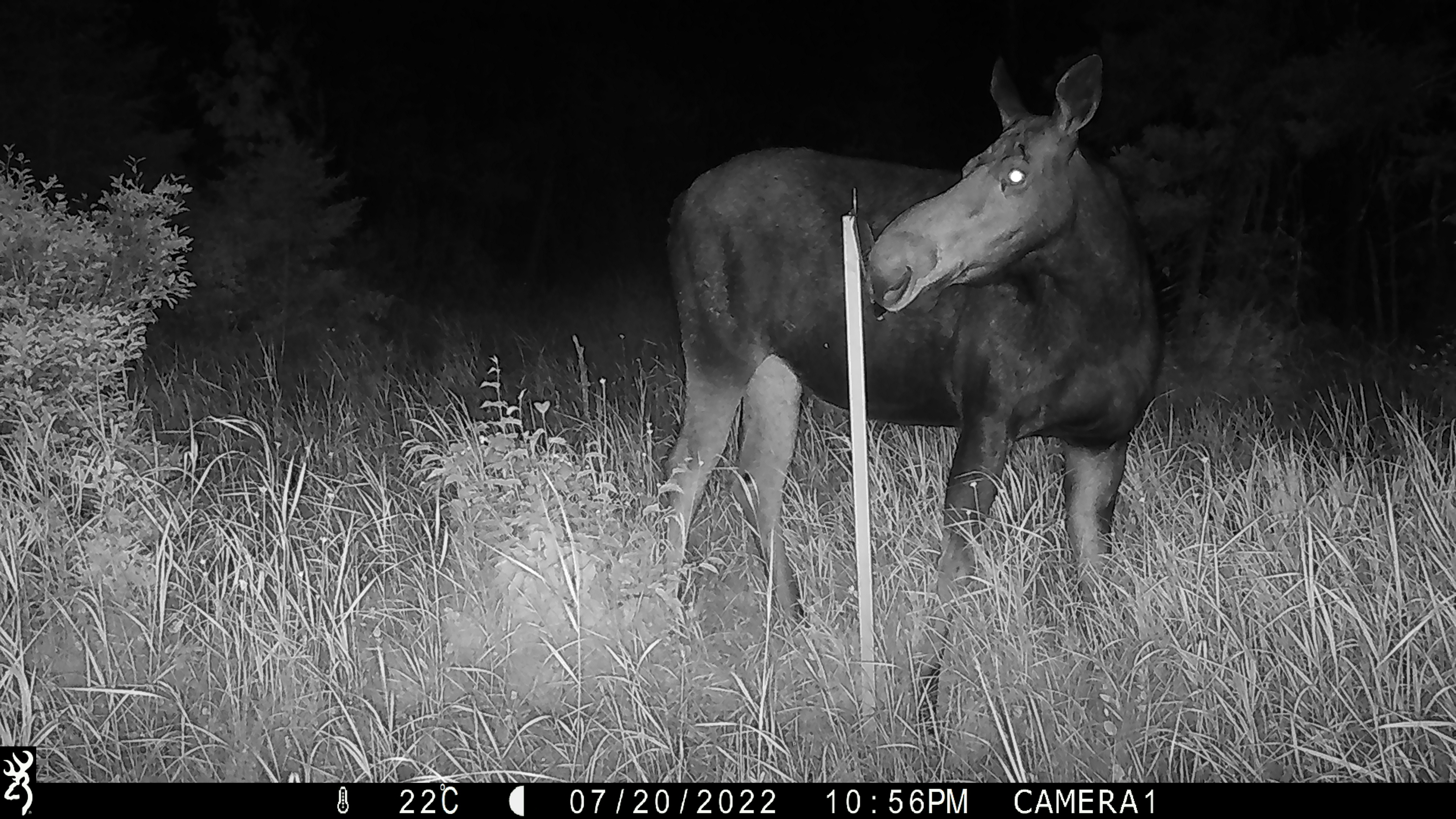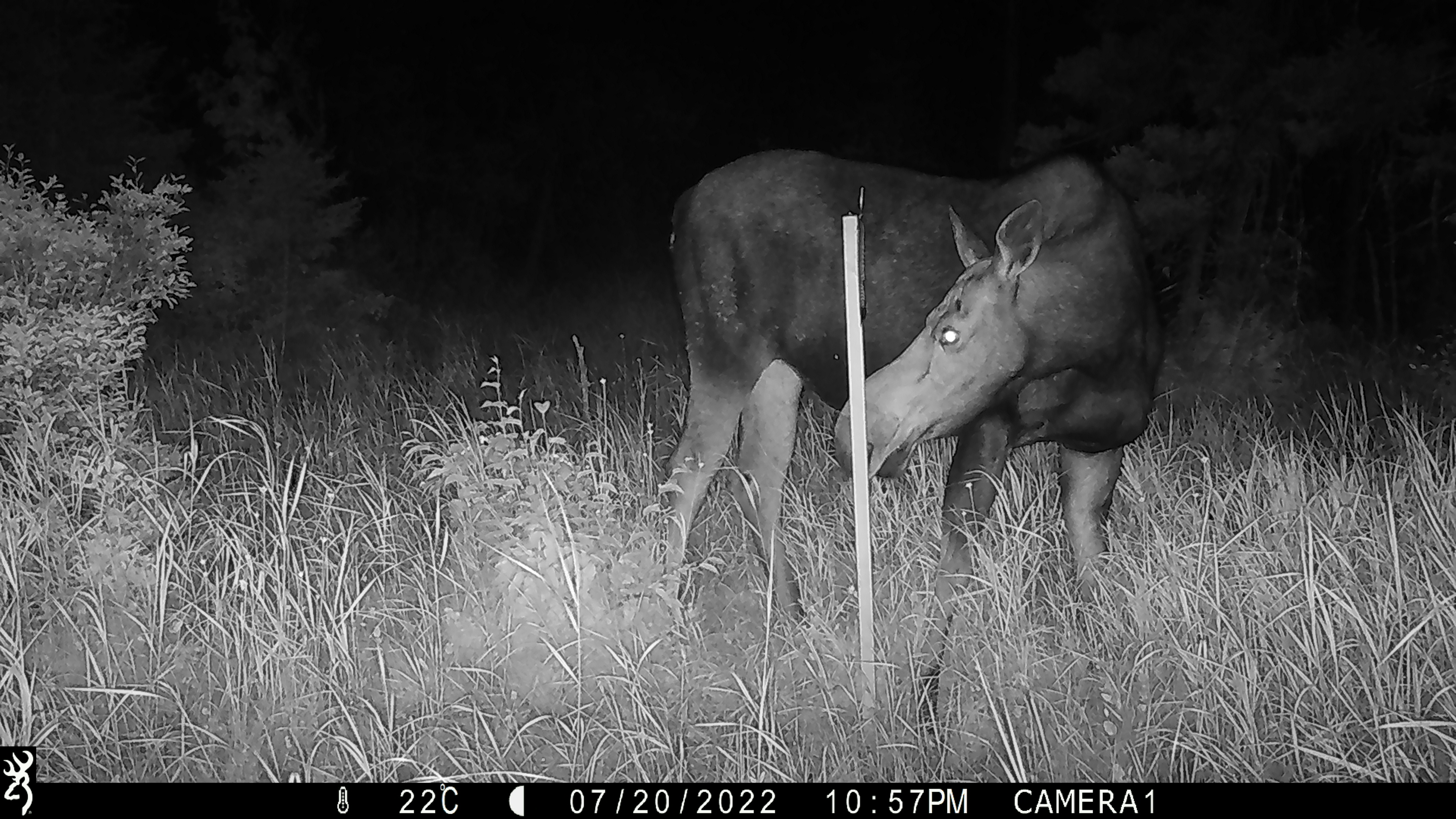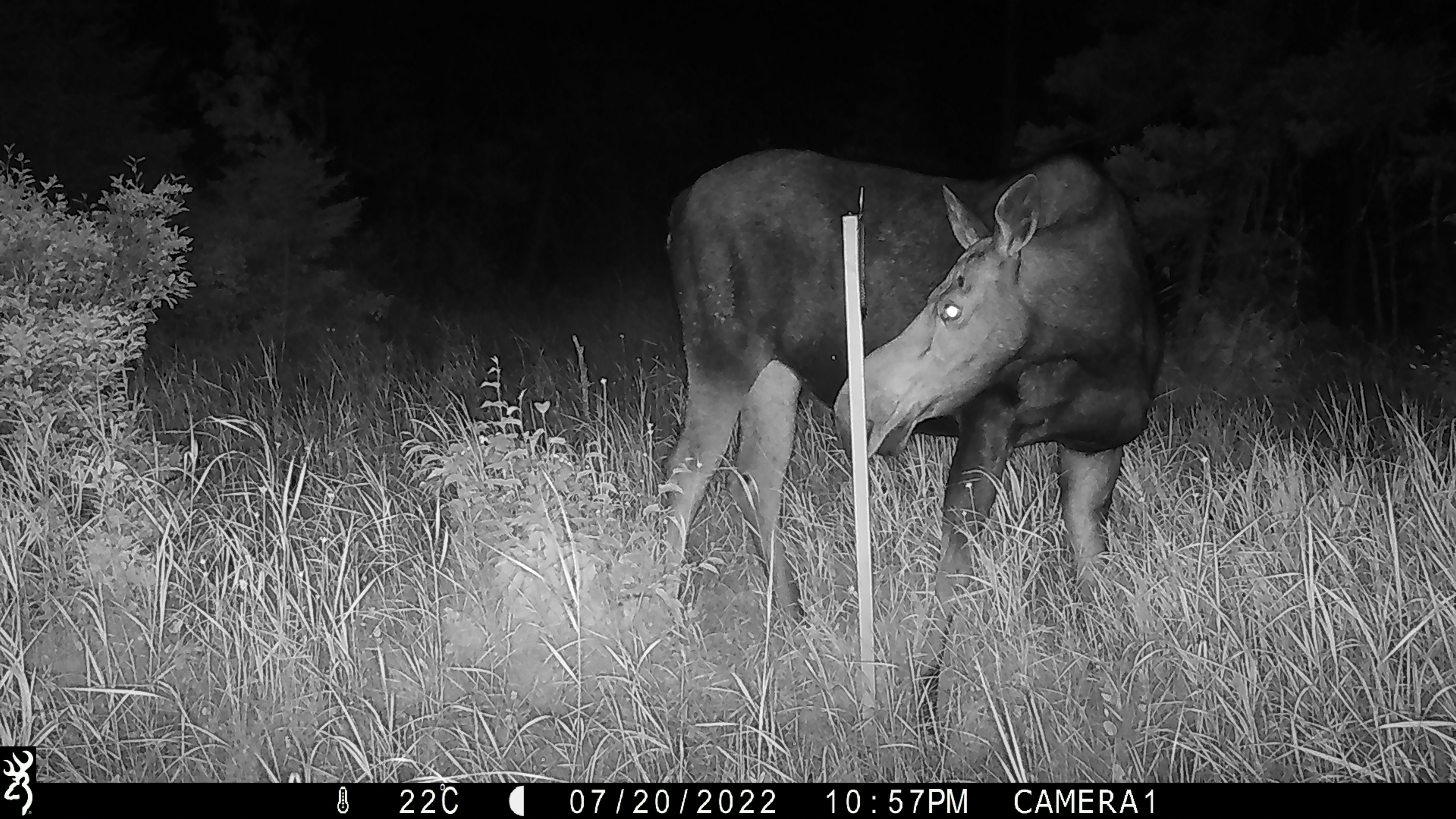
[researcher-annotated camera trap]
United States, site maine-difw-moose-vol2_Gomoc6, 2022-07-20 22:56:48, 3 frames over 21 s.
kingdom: Animalia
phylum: Chordata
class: Mammalia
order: Artiodactyla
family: Cervidae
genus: Alces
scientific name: Alces alces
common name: moose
Moose (Alces alces).